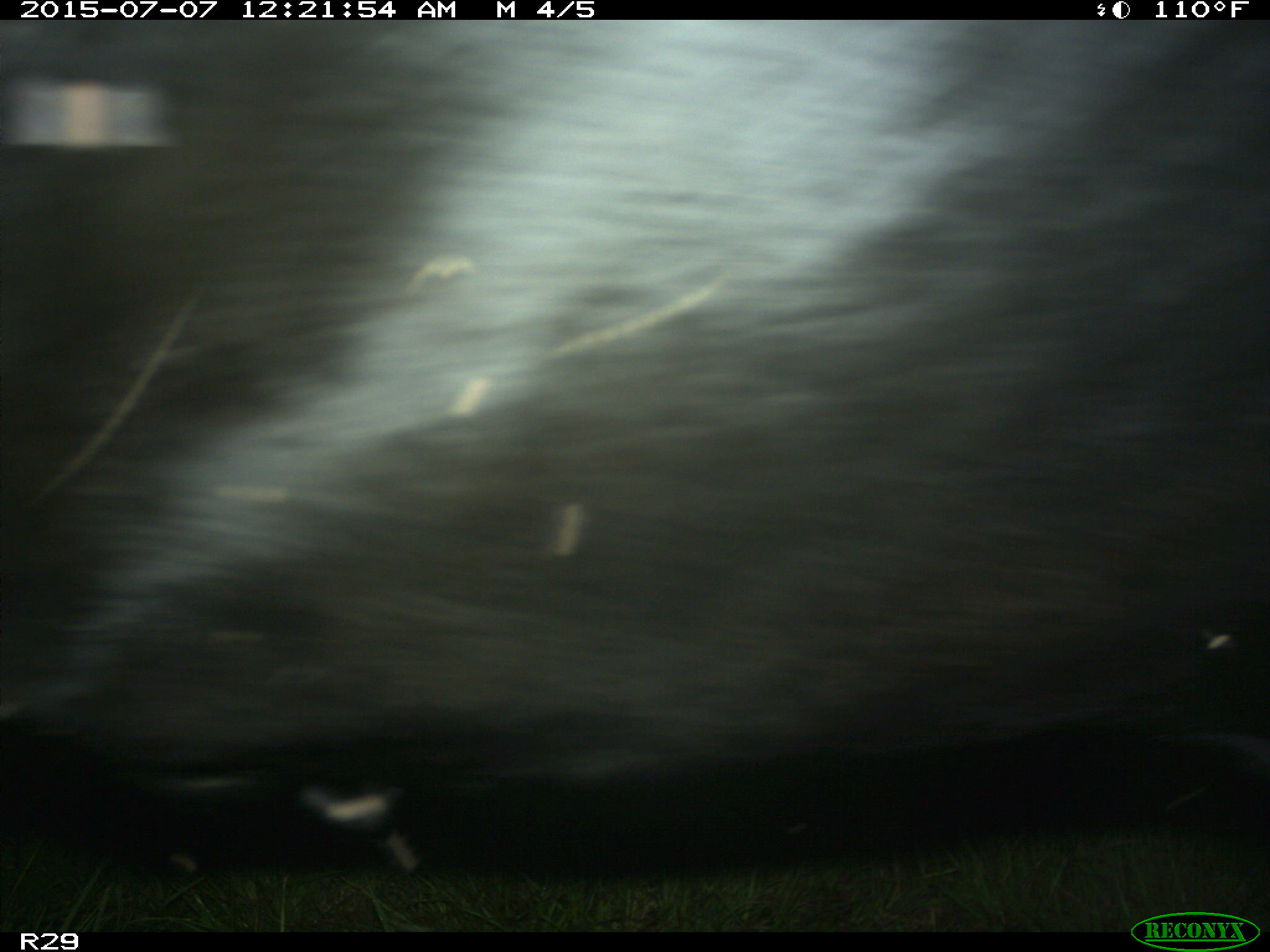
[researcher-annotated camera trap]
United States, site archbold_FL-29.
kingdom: Animalia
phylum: Chordata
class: Mammalia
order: Artiodactyla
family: Bovidae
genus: Bos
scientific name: Bos taurus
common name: domestic cow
Bos taurus (domestic cow).